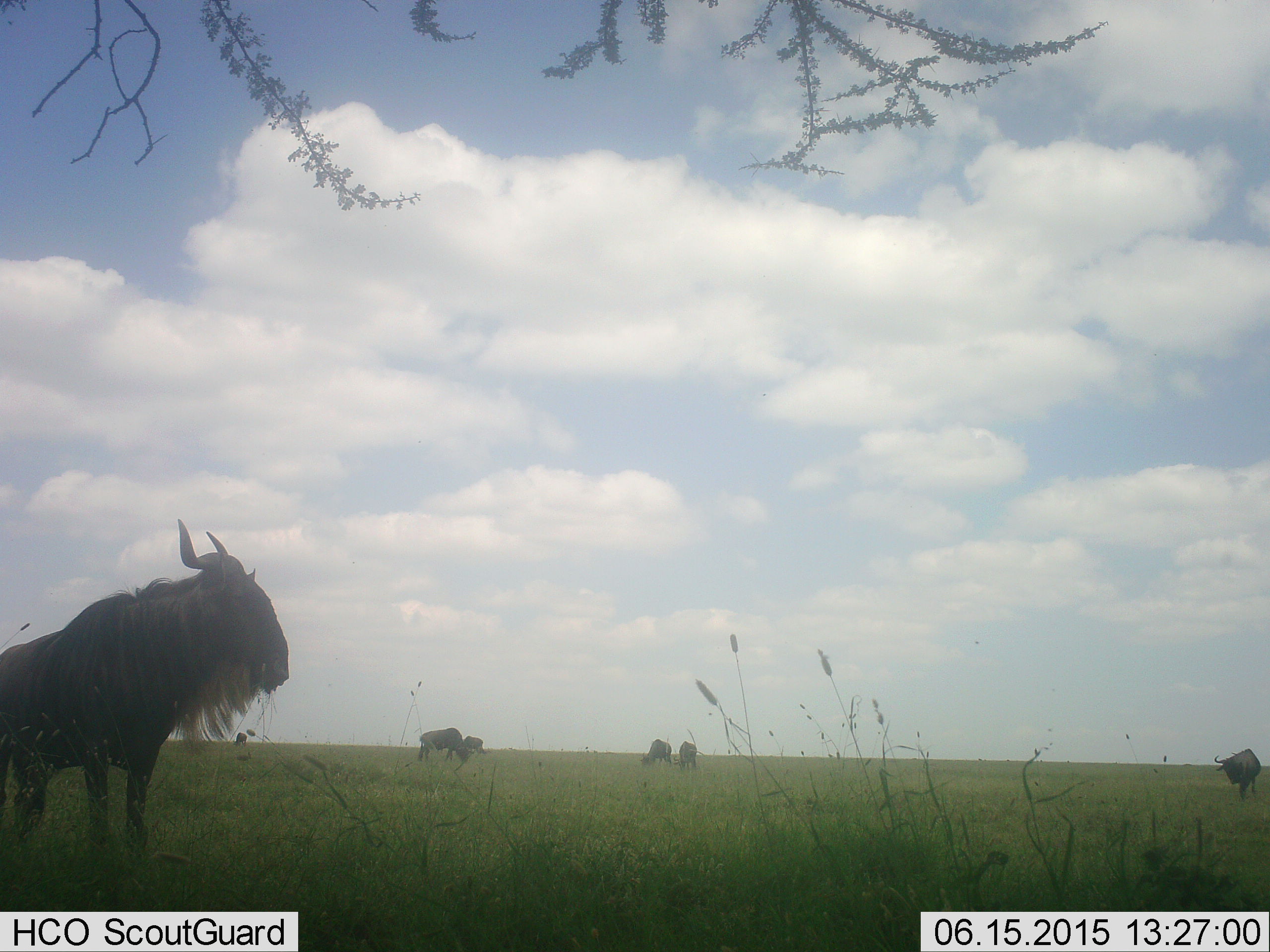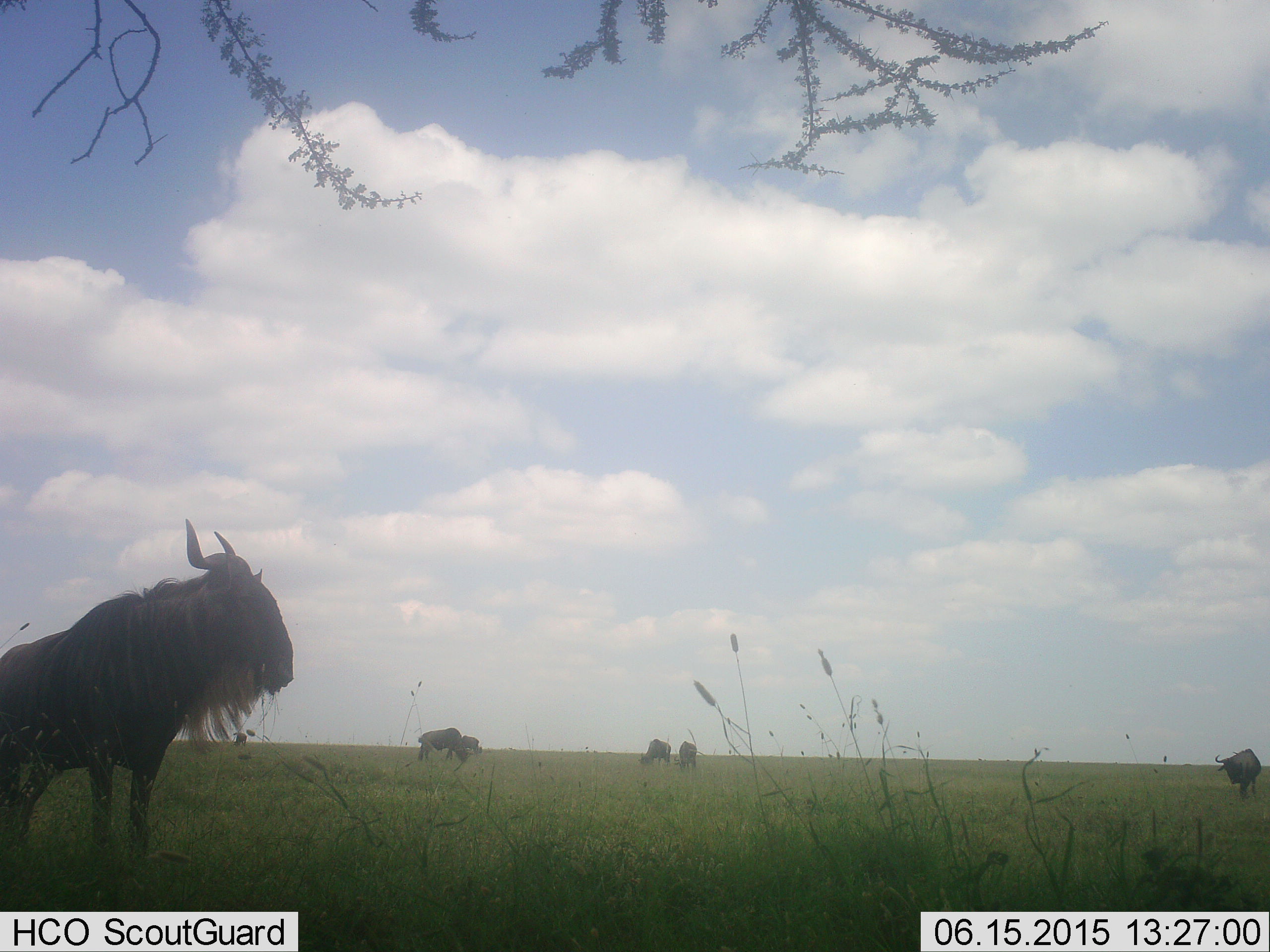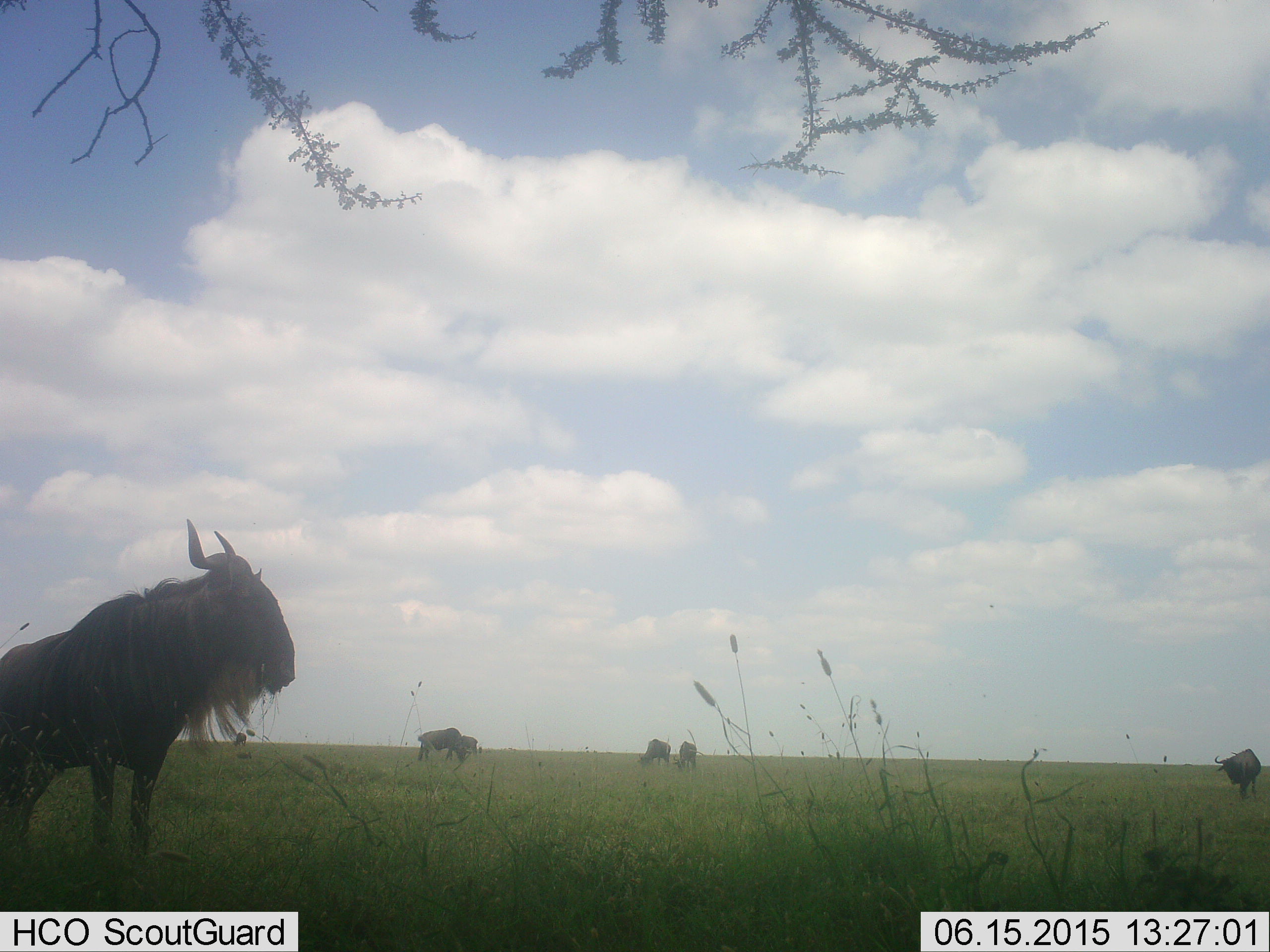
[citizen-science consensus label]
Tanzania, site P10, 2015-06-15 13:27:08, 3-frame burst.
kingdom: Animalia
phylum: Chordata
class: Mammalia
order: Artiodactyla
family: Bovidae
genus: Connochaetes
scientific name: Connochaetes taurinus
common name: blue wildebeest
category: wildebeest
Wildebeest (blue wildebeest) (Connochaetes taurinus), count 5. Behavior (volunteer vote fractions): standing 90%, resting 0%, moving 20%, interacting 0%. Young present (vote fraction): 0%. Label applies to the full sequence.